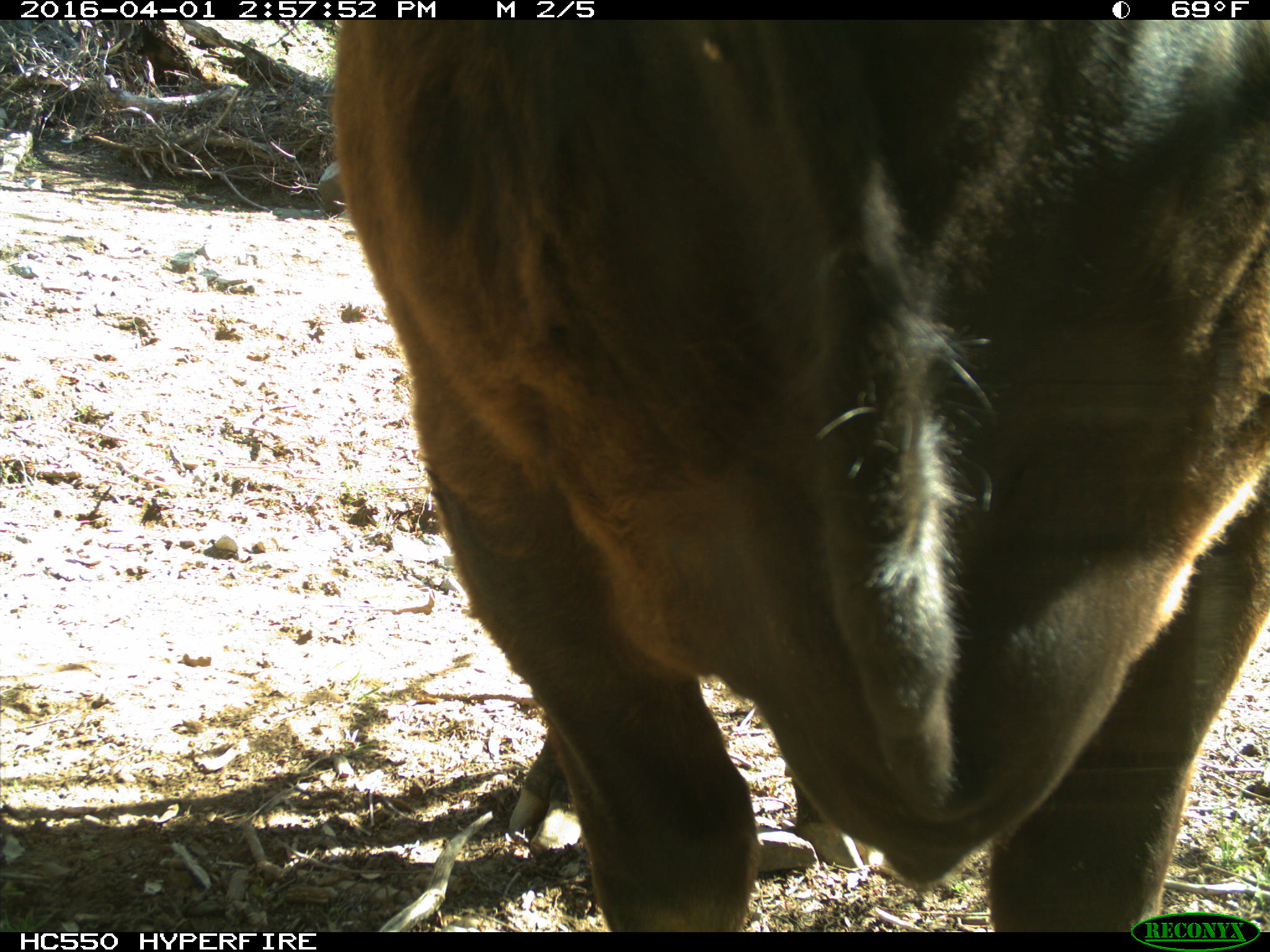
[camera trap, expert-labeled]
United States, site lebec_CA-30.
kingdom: Animalia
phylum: Chordata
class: Mammalia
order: Artiodactyla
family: Bovidae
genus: Bos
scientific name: Bos taurus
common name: domestic cow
Bos taurus (domestic cow).